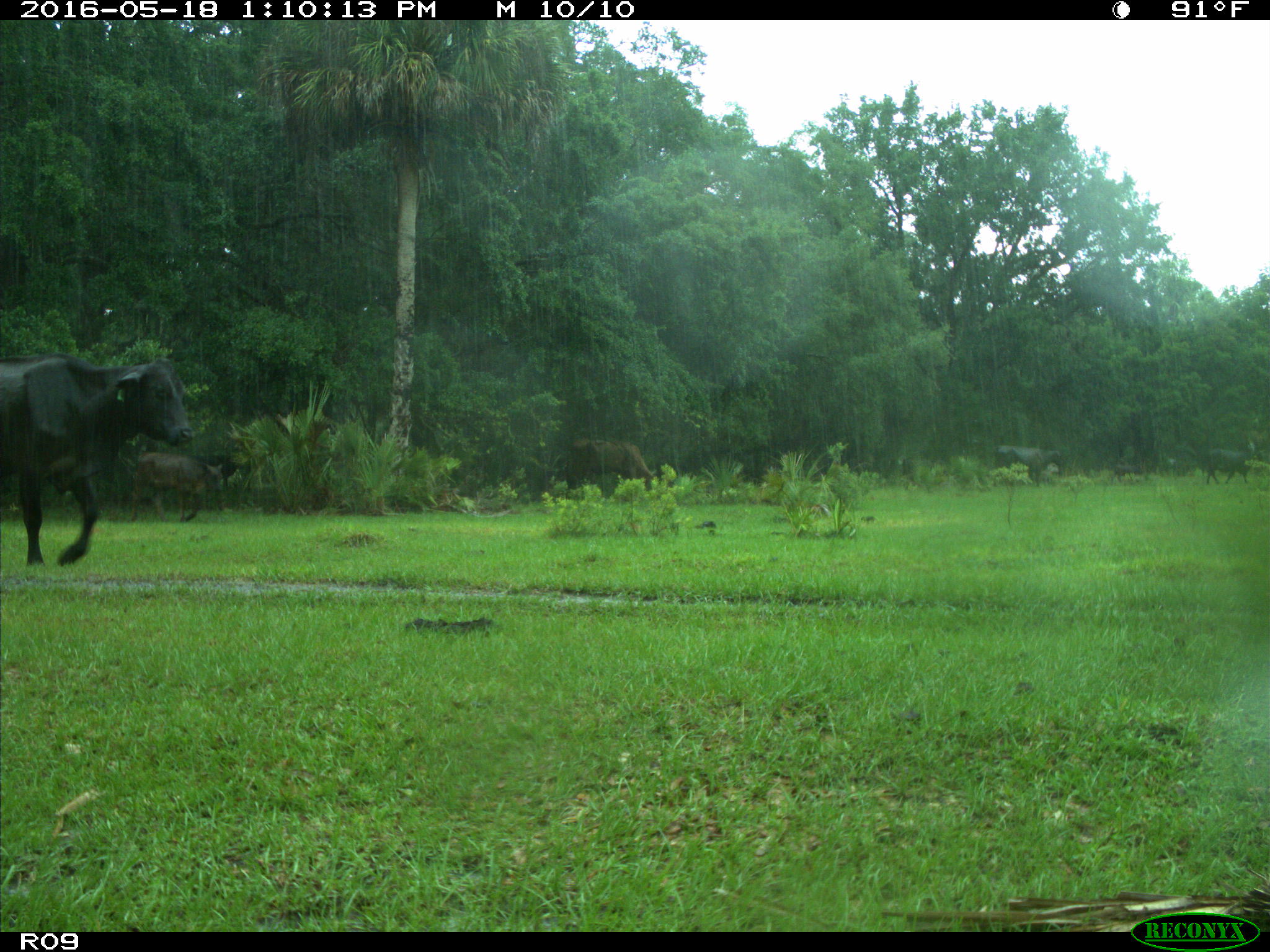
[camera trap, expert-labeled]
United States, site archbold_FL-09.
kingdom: Animalia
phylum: Chordata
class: Mammalia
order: Artiodactyla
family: Bovidae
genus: Bos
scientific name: Bos taurus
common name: domestic cow